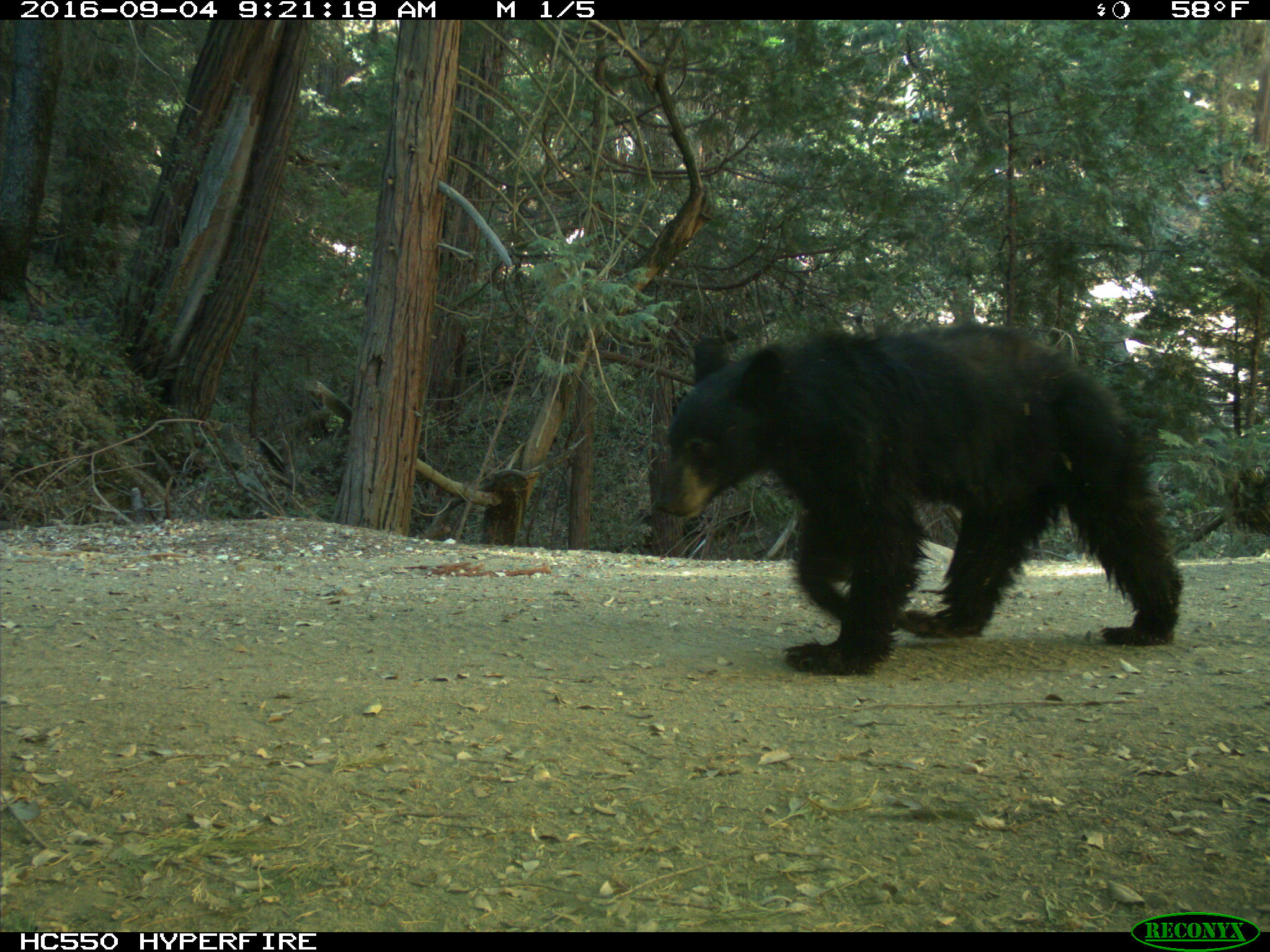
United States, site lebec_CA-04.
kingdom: Animalia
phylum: Chordata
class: Mammalia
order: Carnivora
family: Ursidae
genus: Ursus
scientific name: Ursus americanus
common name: american black bear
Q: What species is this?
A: Ursus americanus (american black bear).